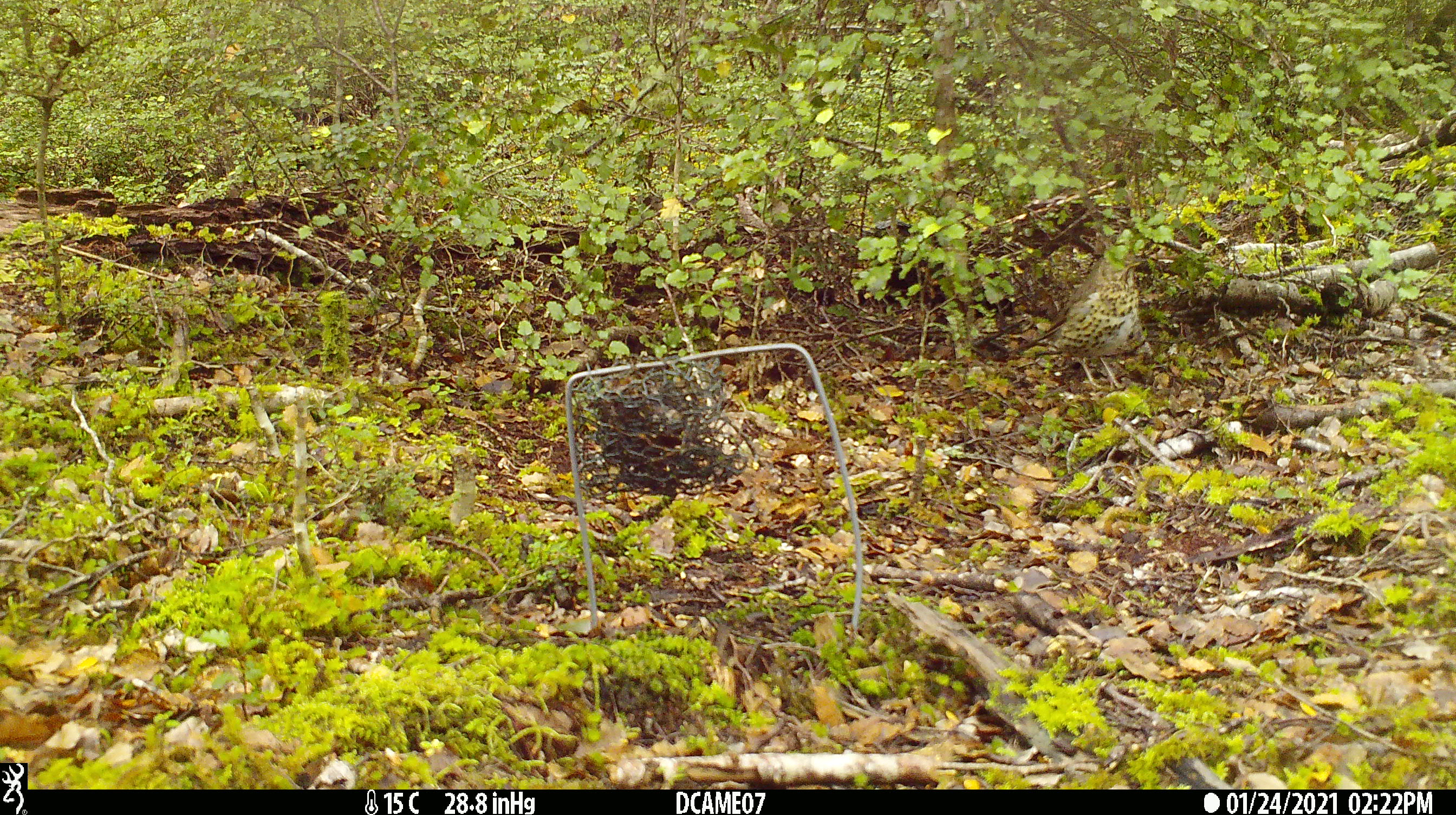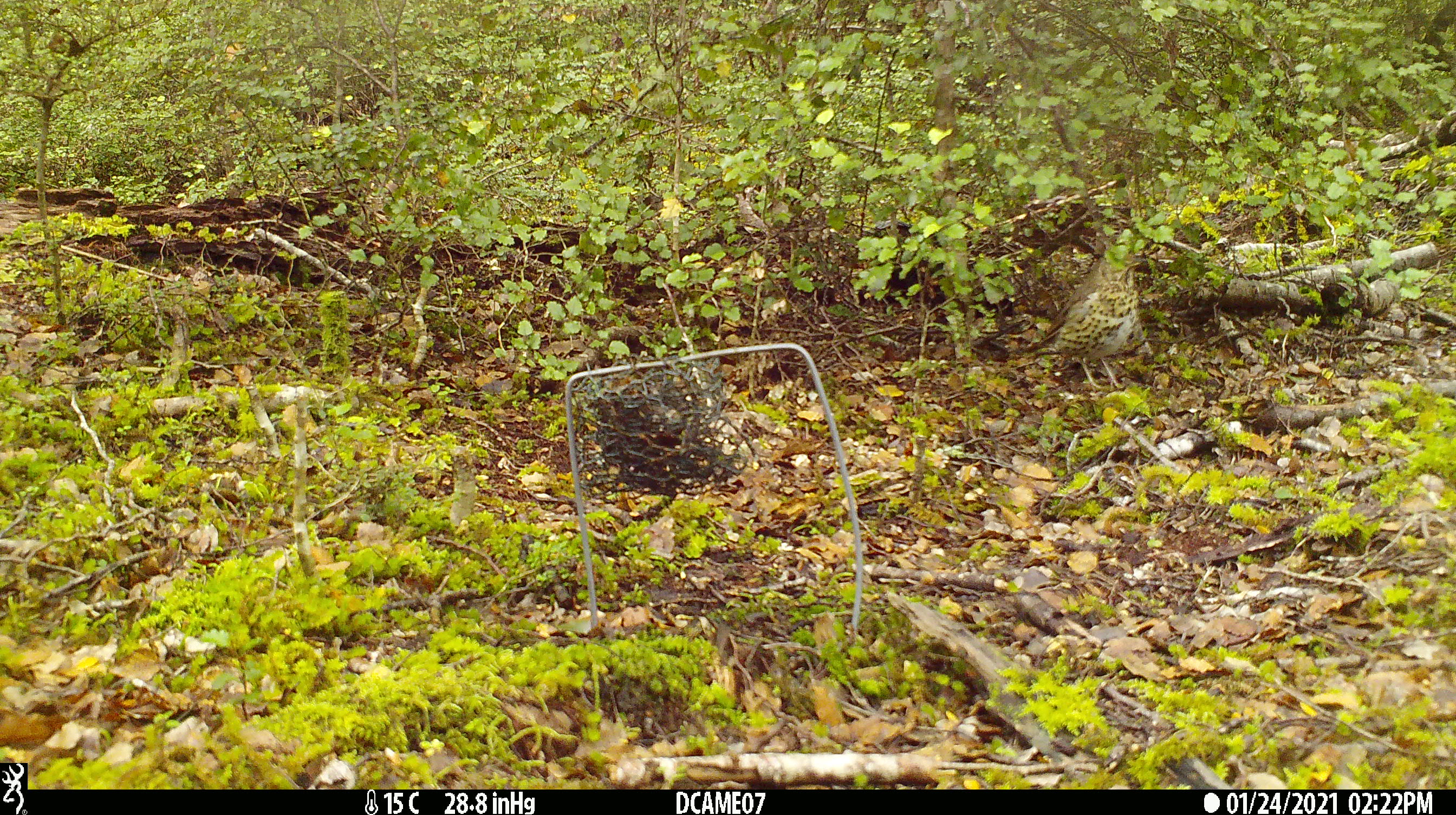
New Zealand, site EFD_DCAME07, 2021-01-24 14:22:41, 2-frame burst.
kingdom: Animalia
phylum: Chordata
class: Aves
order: Passeriformes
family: Turdidae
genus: Turdus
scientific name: Turdus philomelos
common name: song thrush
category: thrush